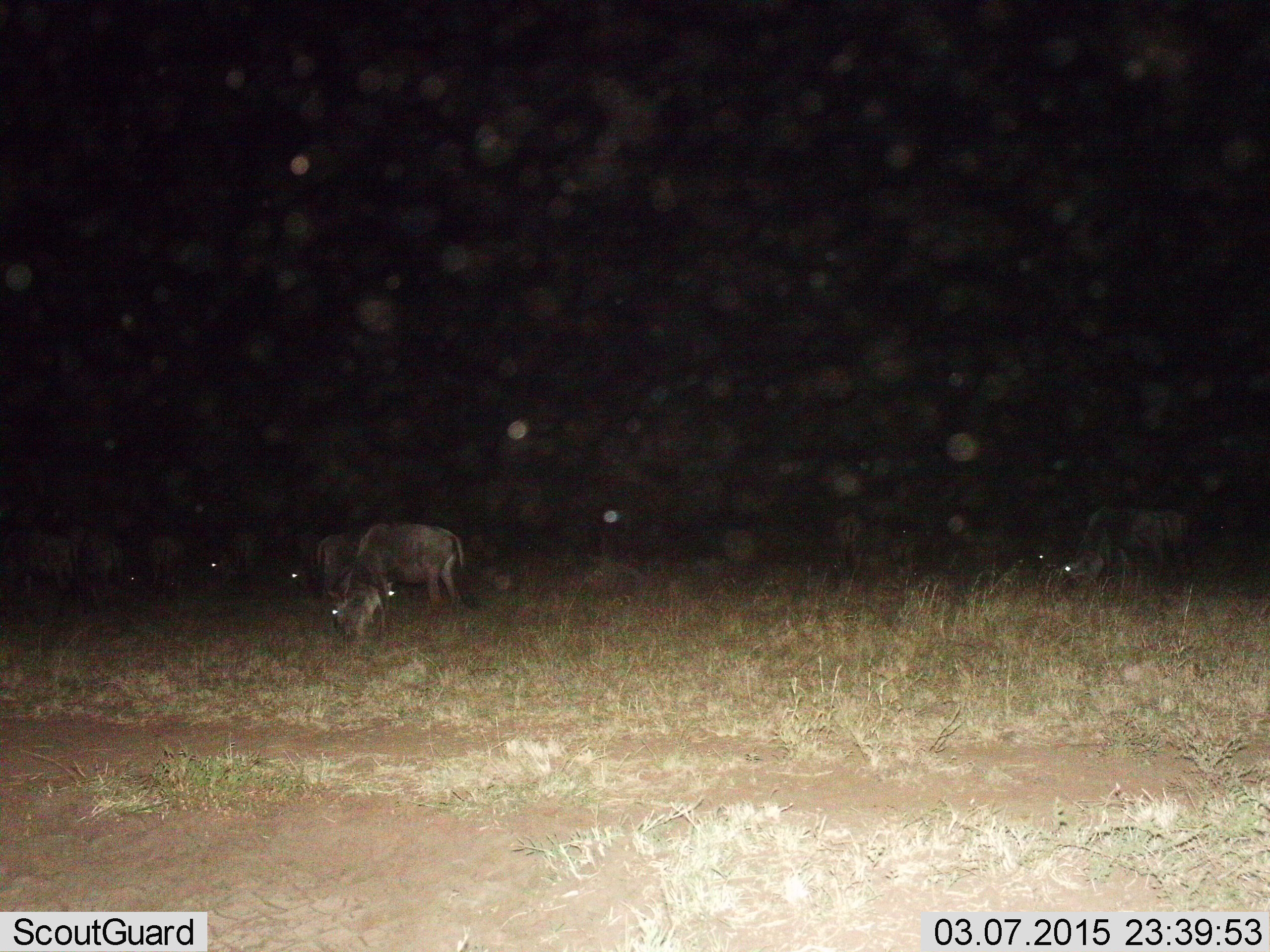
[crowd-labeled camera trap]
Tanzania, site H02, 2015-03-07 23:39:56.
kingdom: Animalia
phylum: Chordata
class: Mammalia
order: Artiodactyla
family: Bovidae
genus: Connochaetes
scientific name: Connochaetes taurinus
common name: blue wildebeest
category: wildebeest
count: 9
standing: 30%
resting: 20%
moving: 30%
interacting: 10%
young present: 10%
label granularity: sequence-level